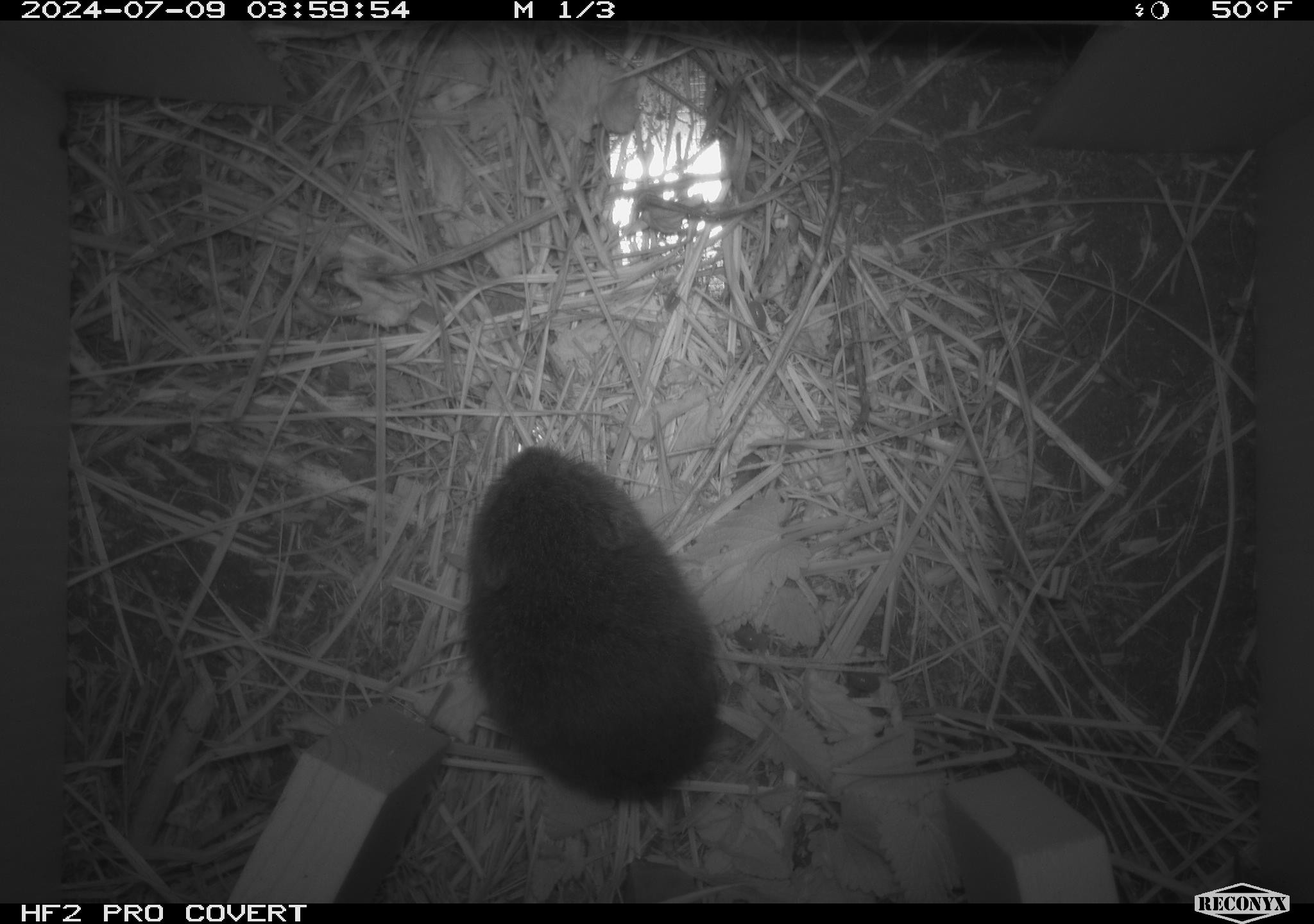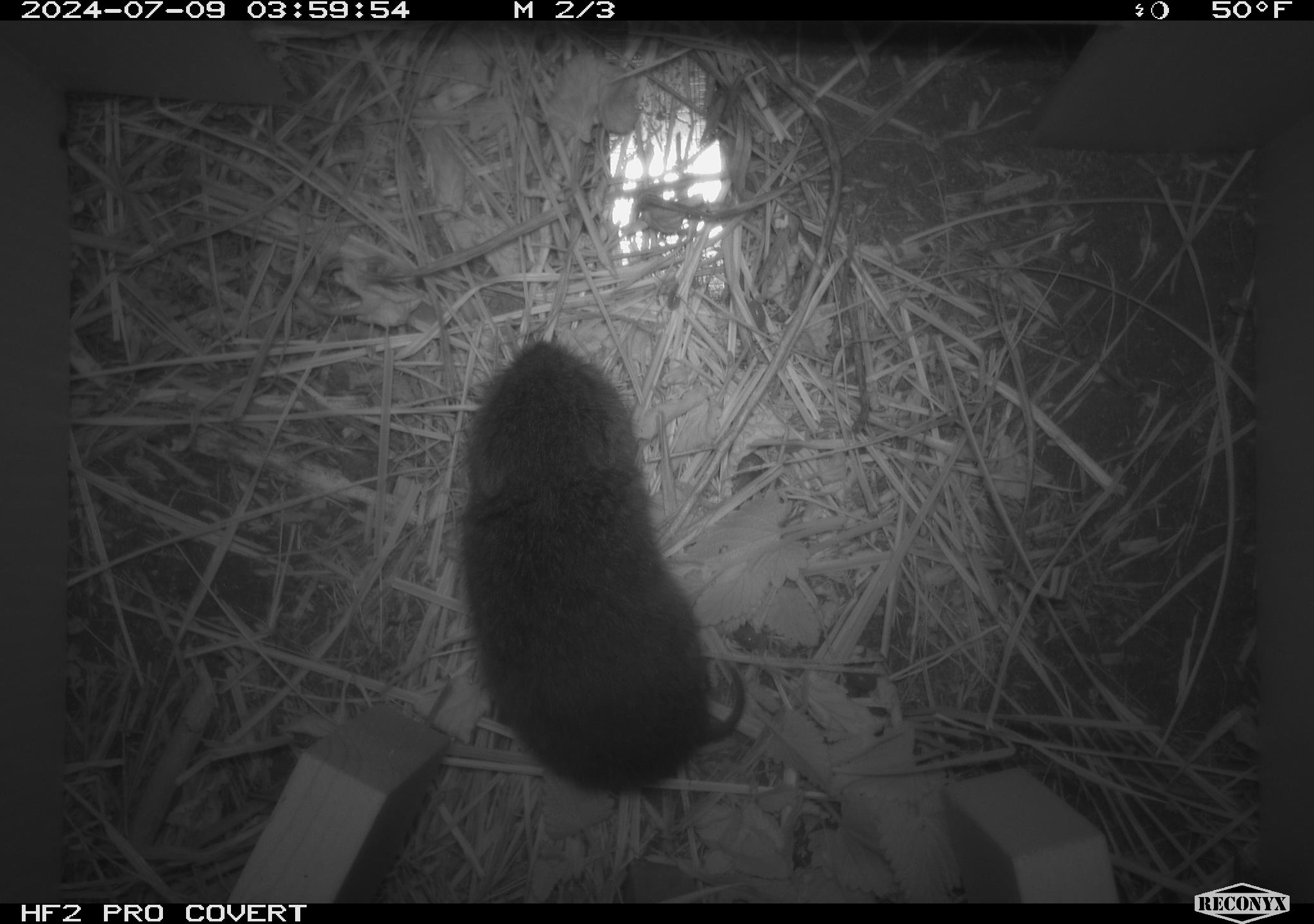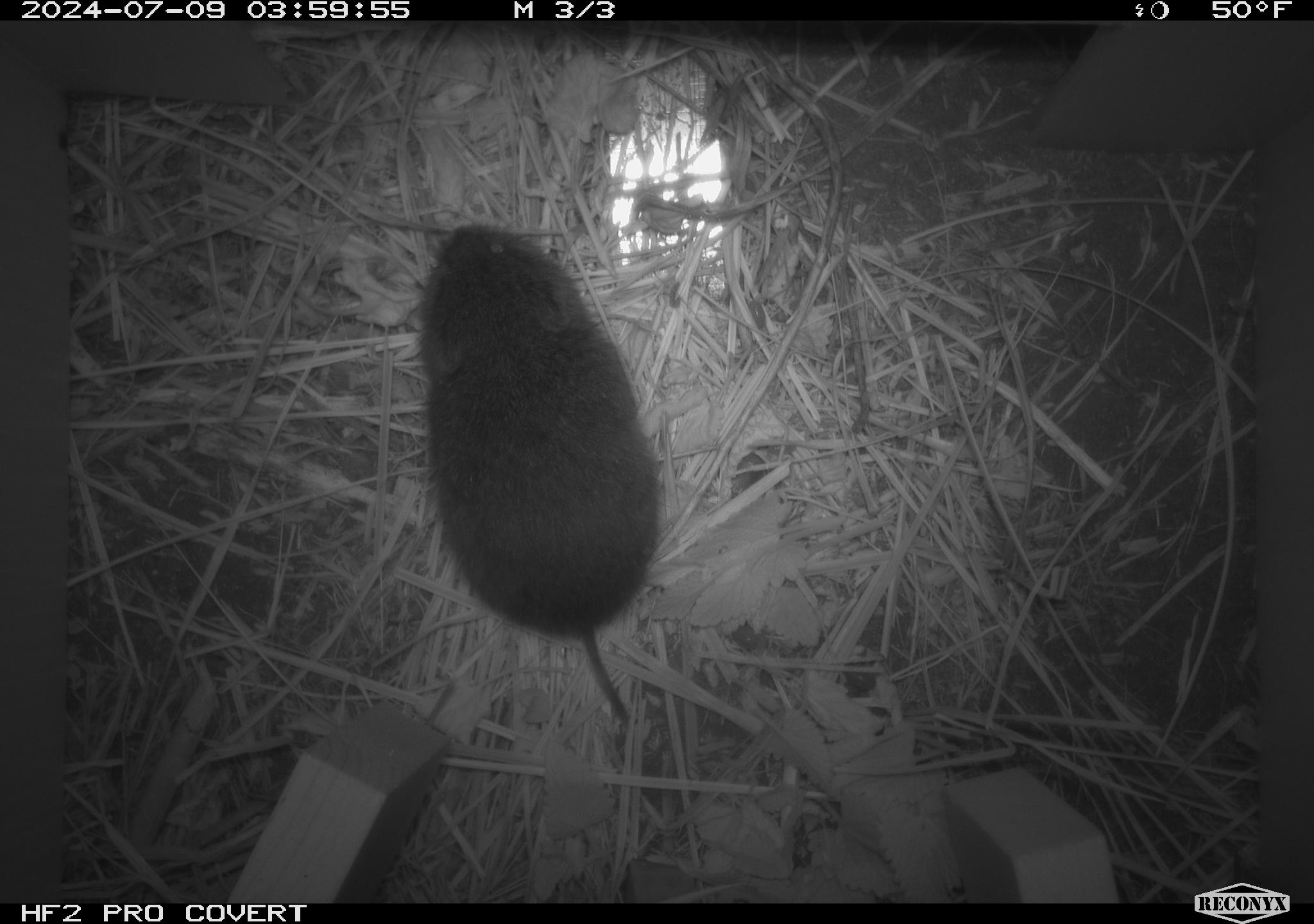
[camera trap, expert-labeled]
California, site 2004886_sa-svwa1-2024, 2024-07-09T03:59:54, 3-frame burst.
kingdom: Animalia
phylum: Chordata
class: Mammalia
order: Rodentia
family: Cricetidae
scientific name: Arvicolinae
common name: voles, lemmings, and muskrats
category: arvicolinae subfamily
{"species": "arvicolinae subfamily (voles, lemmings, and muskrats) (Arvicolinae)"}